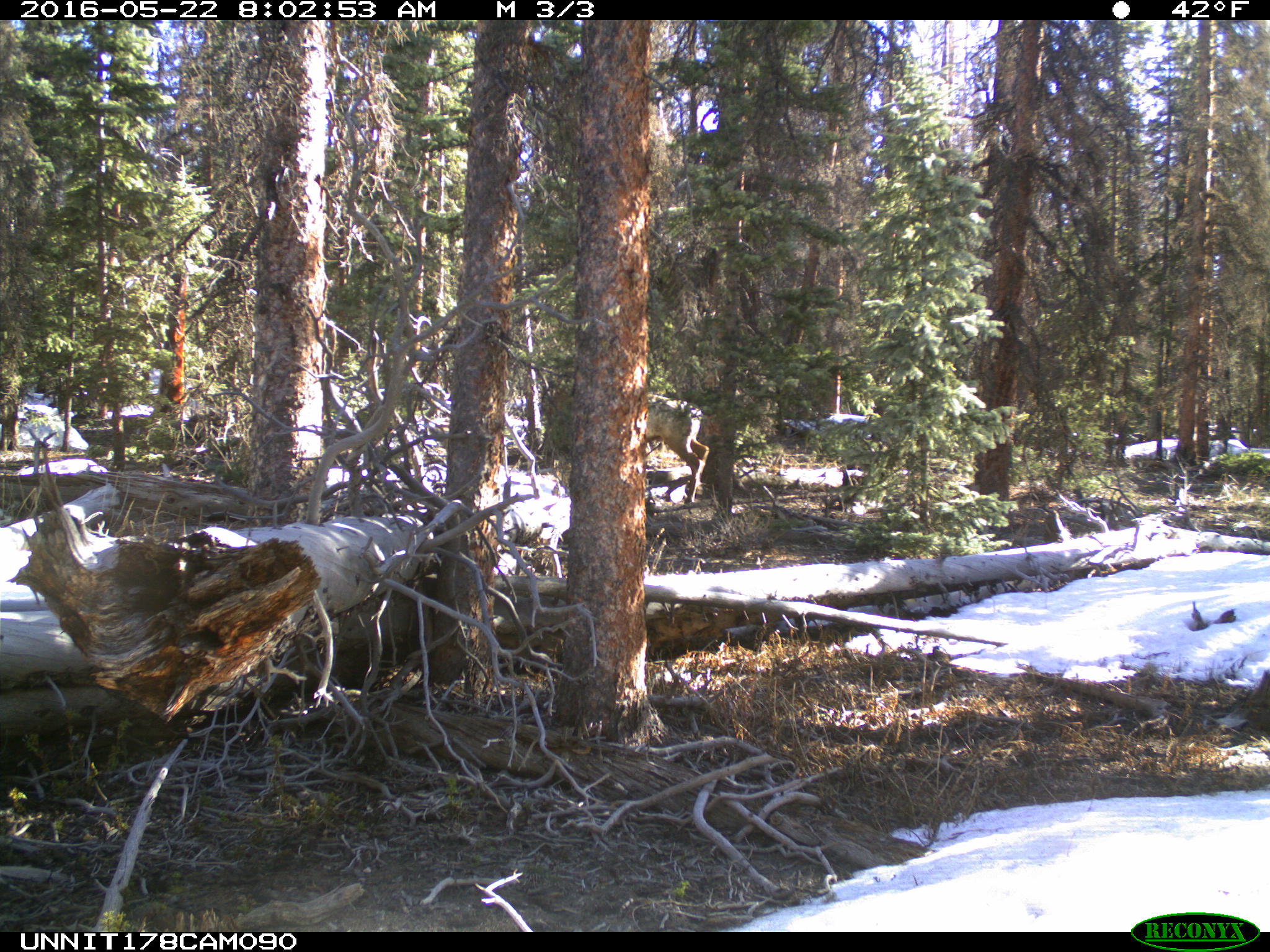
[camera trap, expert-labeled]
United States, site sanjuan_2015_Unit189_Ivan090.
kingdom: Animalia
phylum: Chordata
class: Mammalia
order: Artiodactyla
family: Cervidae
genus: Cervus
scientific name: Cervus elaphus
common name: red deer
Cervus elaphus (red deer).